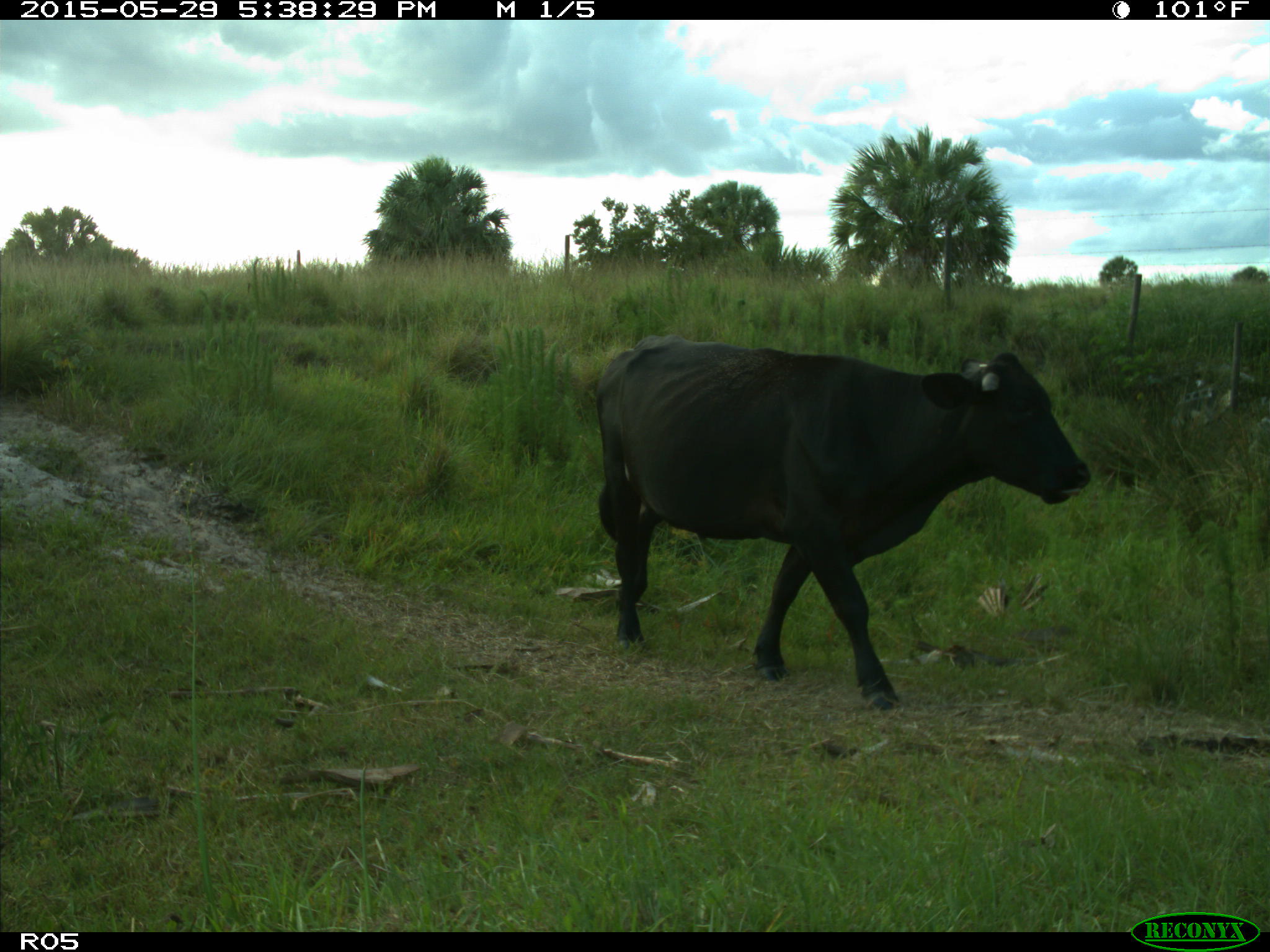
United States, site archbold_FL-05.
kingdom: Animalia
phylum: Chordata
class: Mammalia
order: Artiodactyla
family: Bovidae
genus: Bos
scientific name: Bos taurus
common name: domestic cow